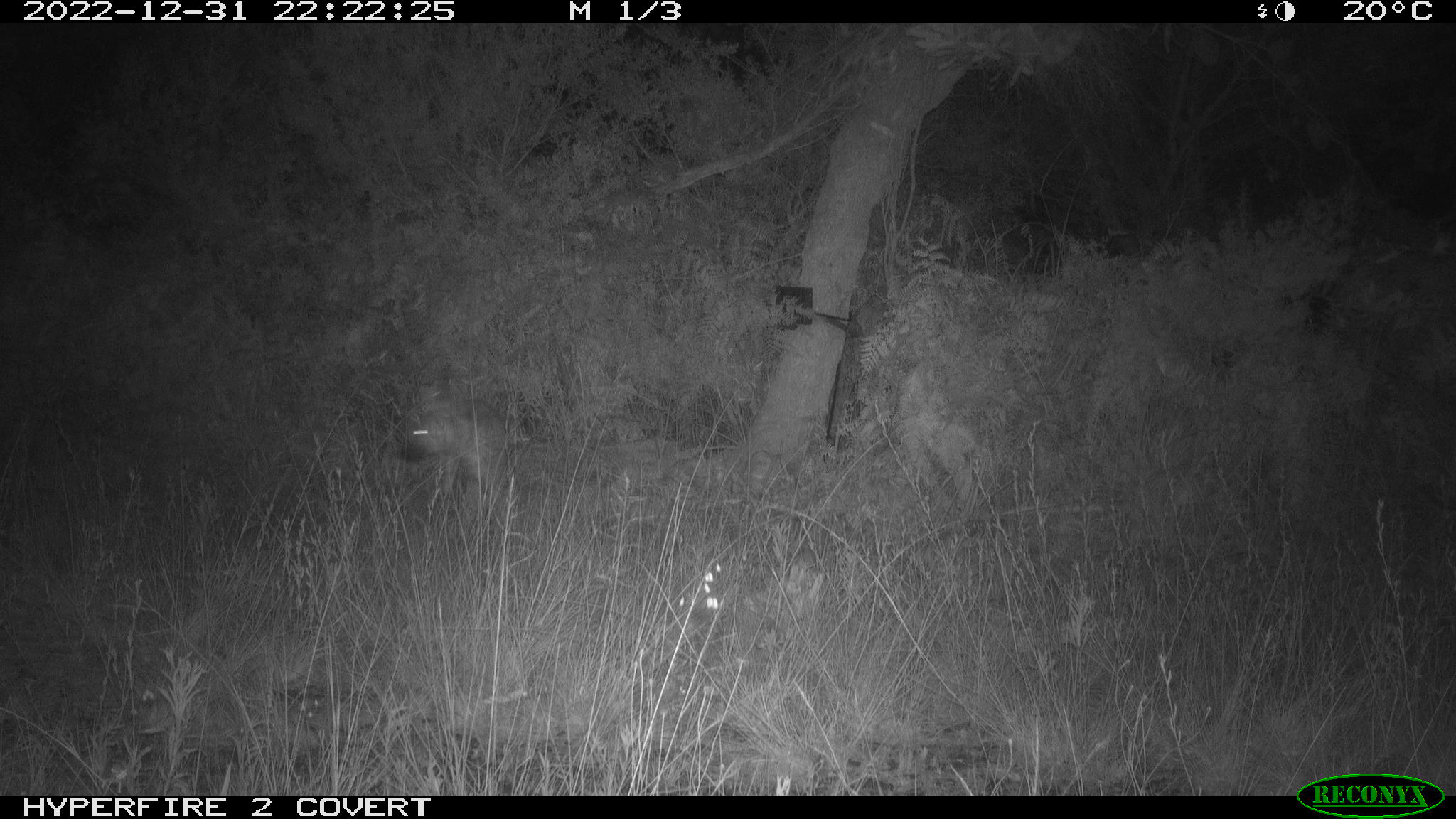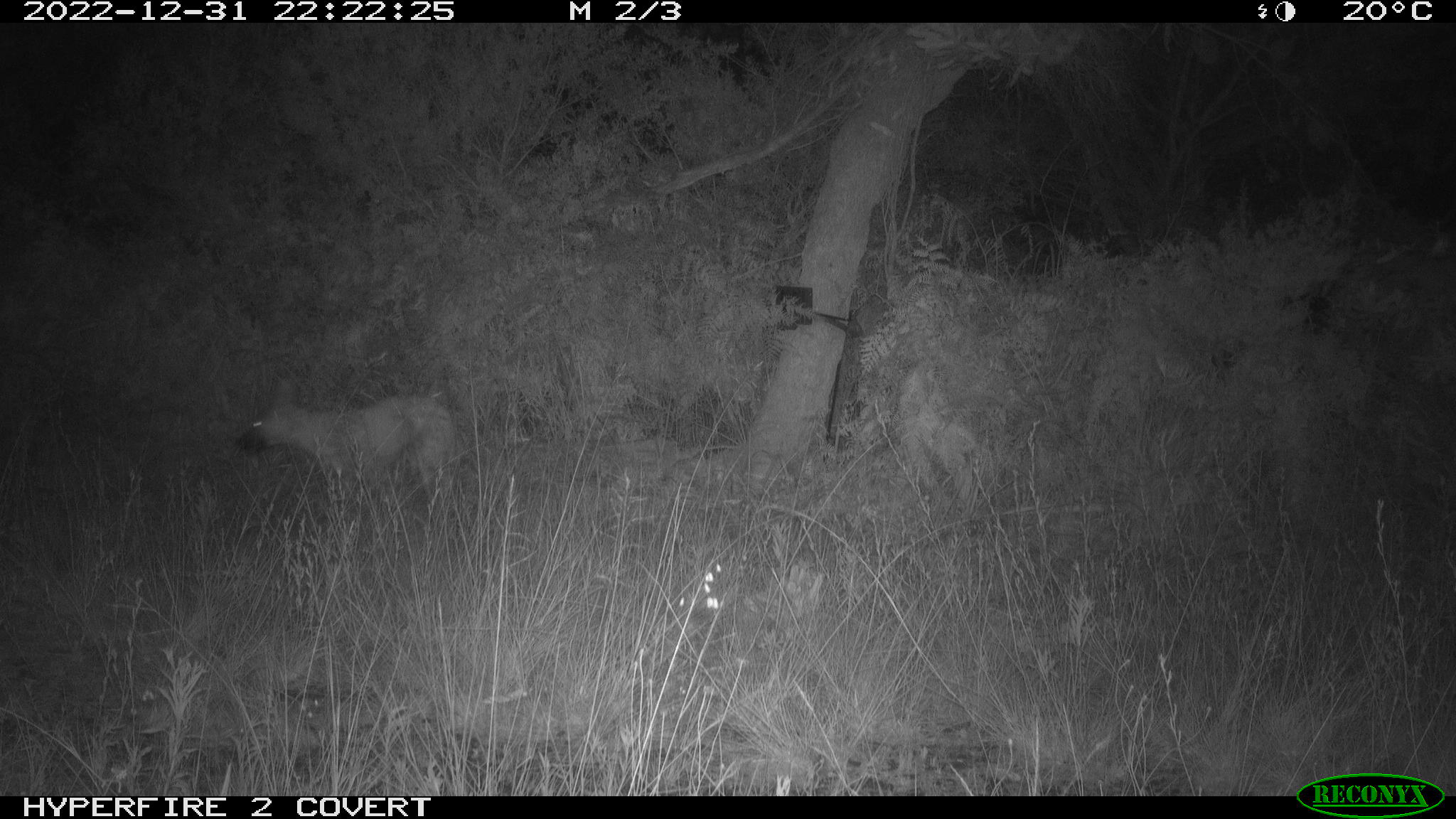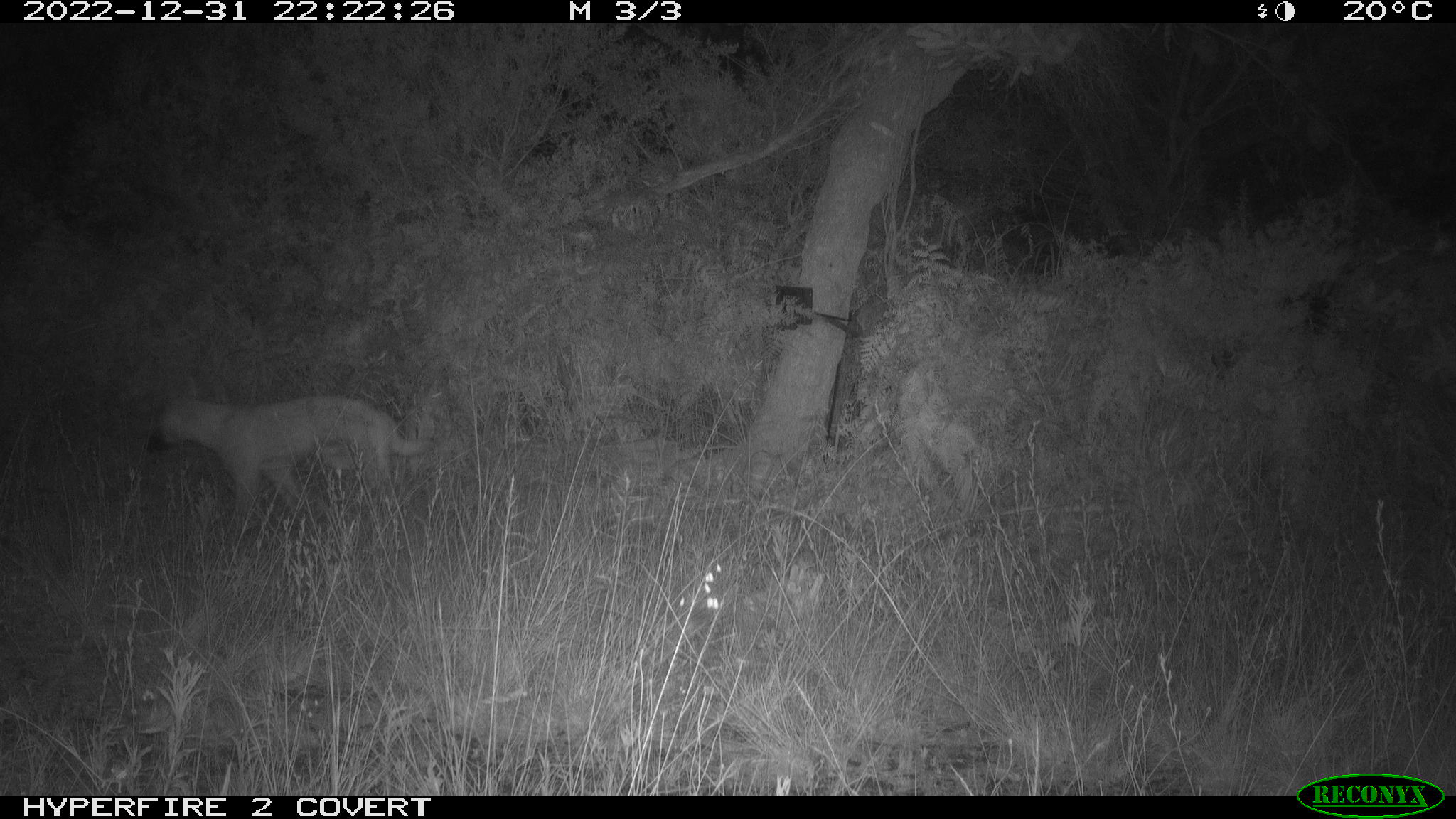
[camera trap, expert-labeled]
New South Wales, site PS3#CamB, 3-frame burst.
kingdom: Animalia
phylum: Chordata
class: Mammalia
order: Carnivora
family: Canidae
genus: Canis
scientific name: Canis familiaris dingo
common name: dingo